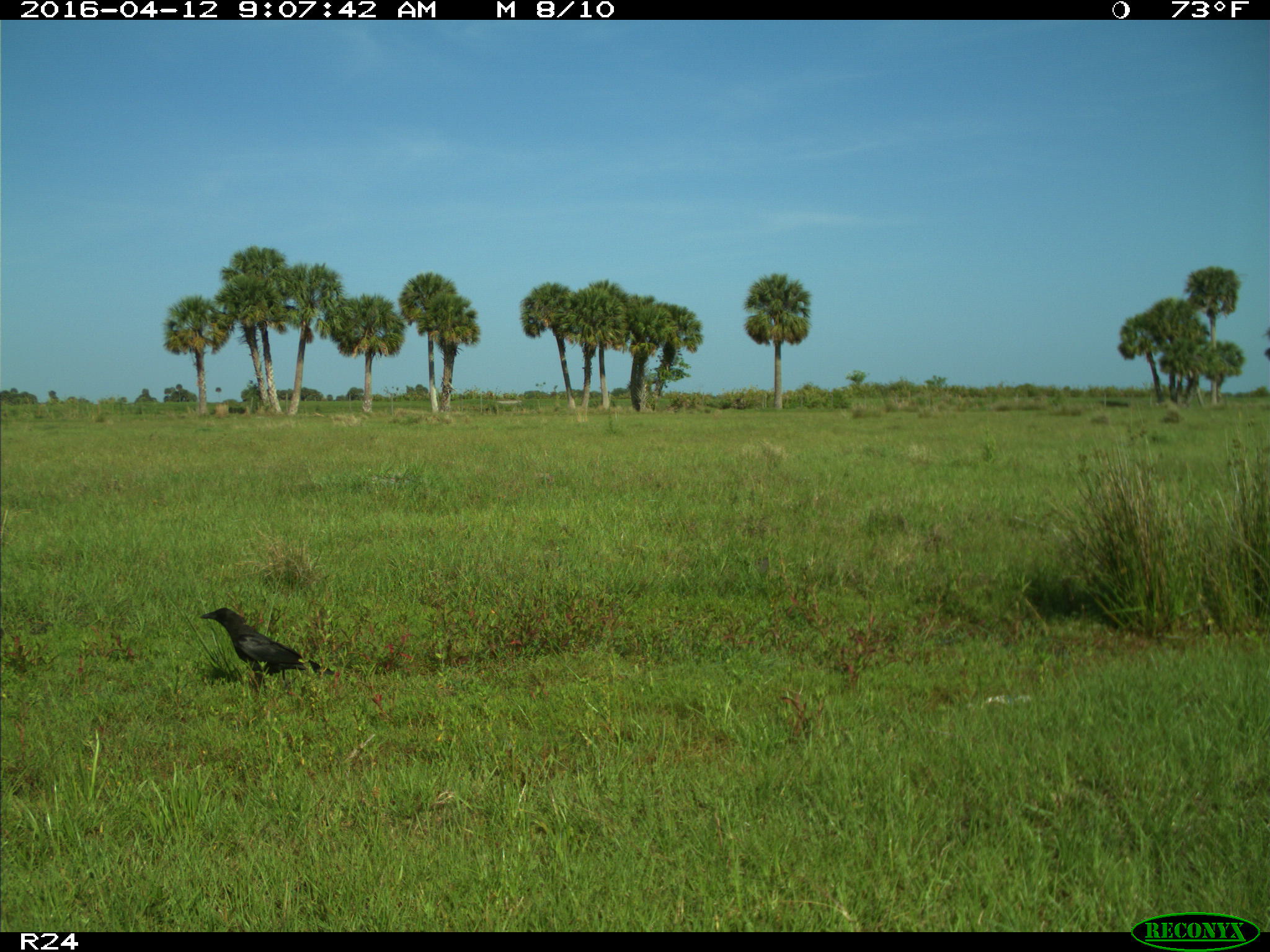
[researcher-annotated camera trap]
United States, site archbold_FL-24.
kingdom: Animalia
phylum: Chordata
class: Mammalia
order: Carnivora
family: Felidae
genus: Lynx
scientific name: Lynx rufus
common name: bobcat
Lynx rufus (bobcat).